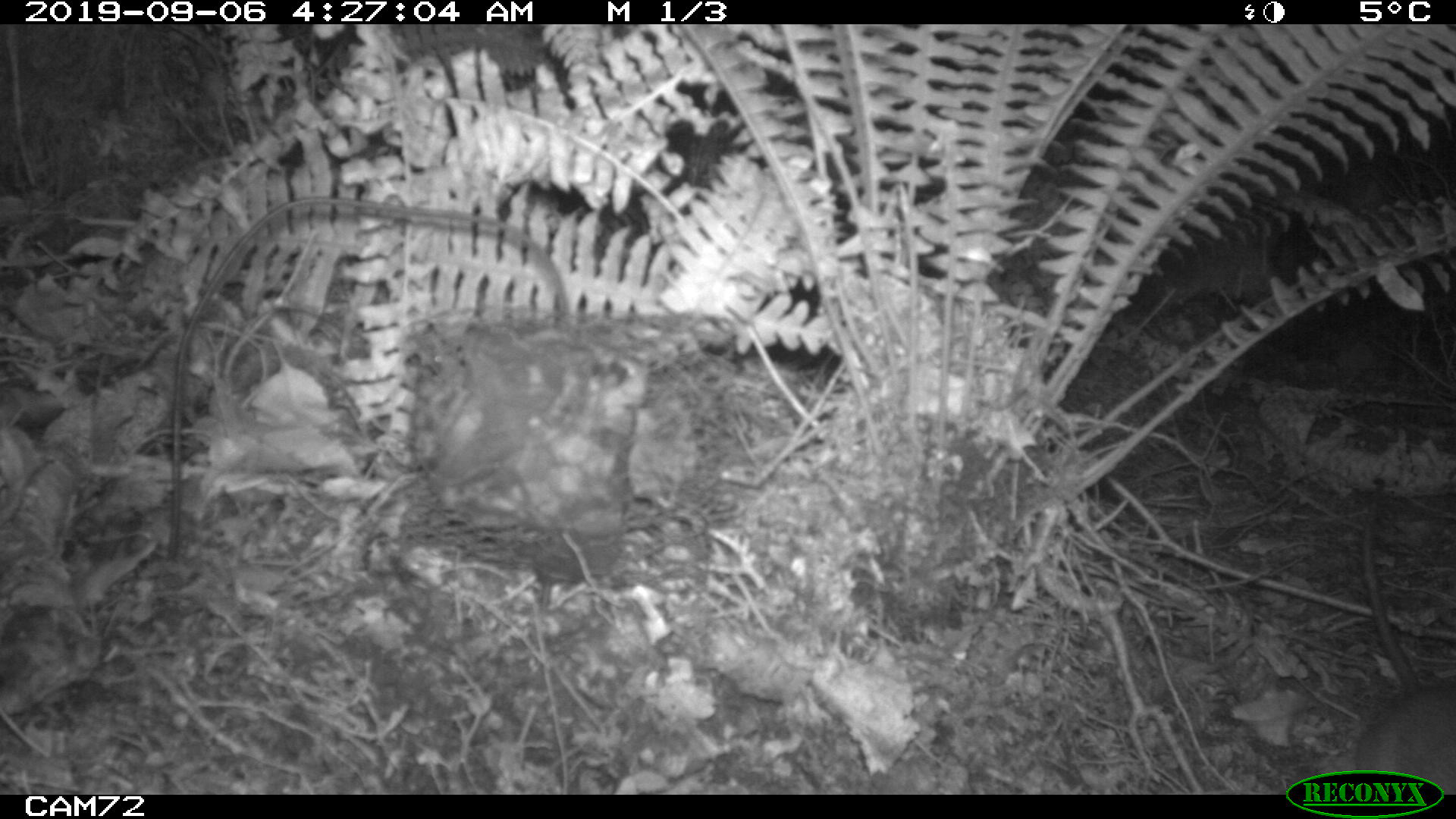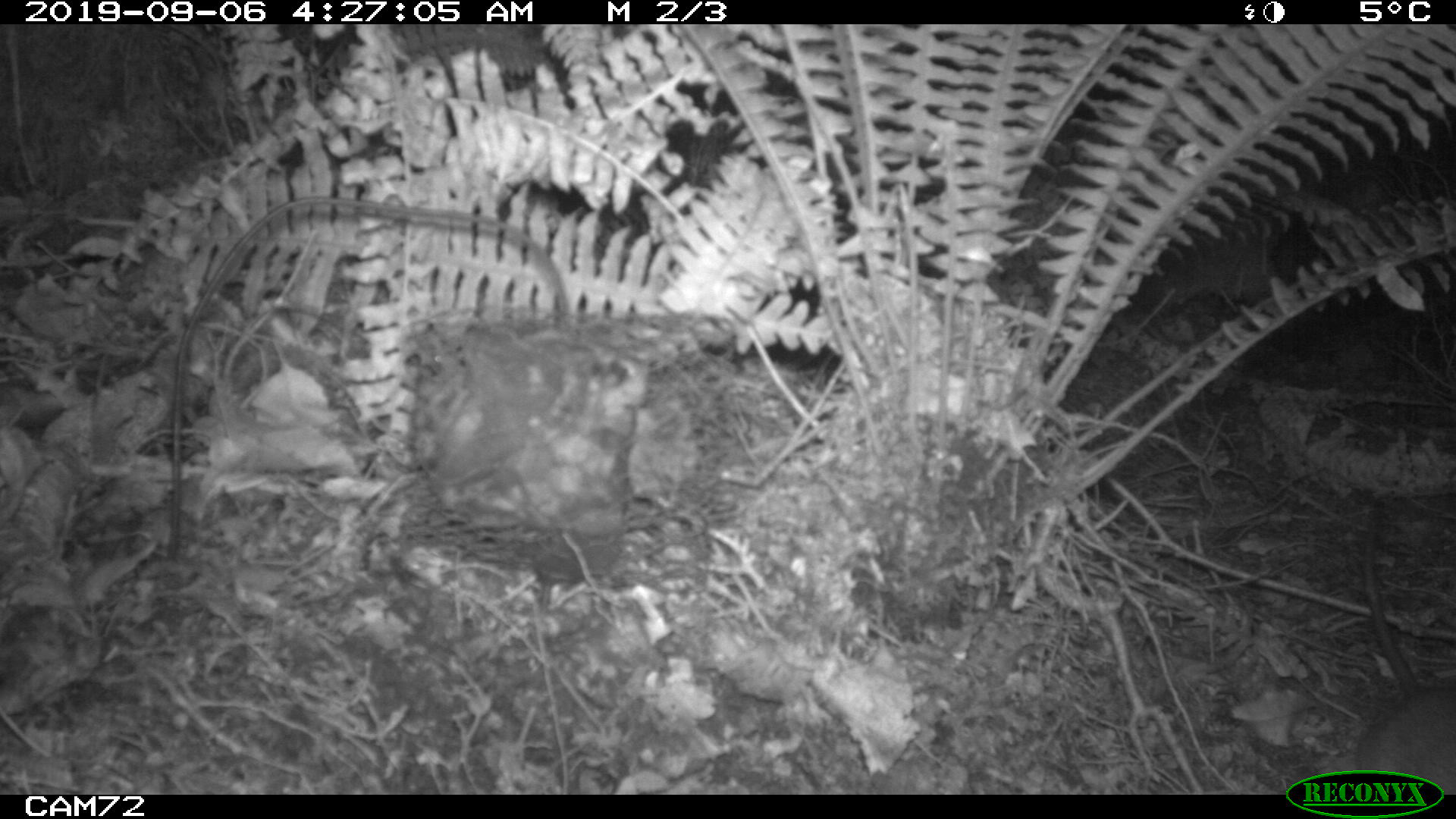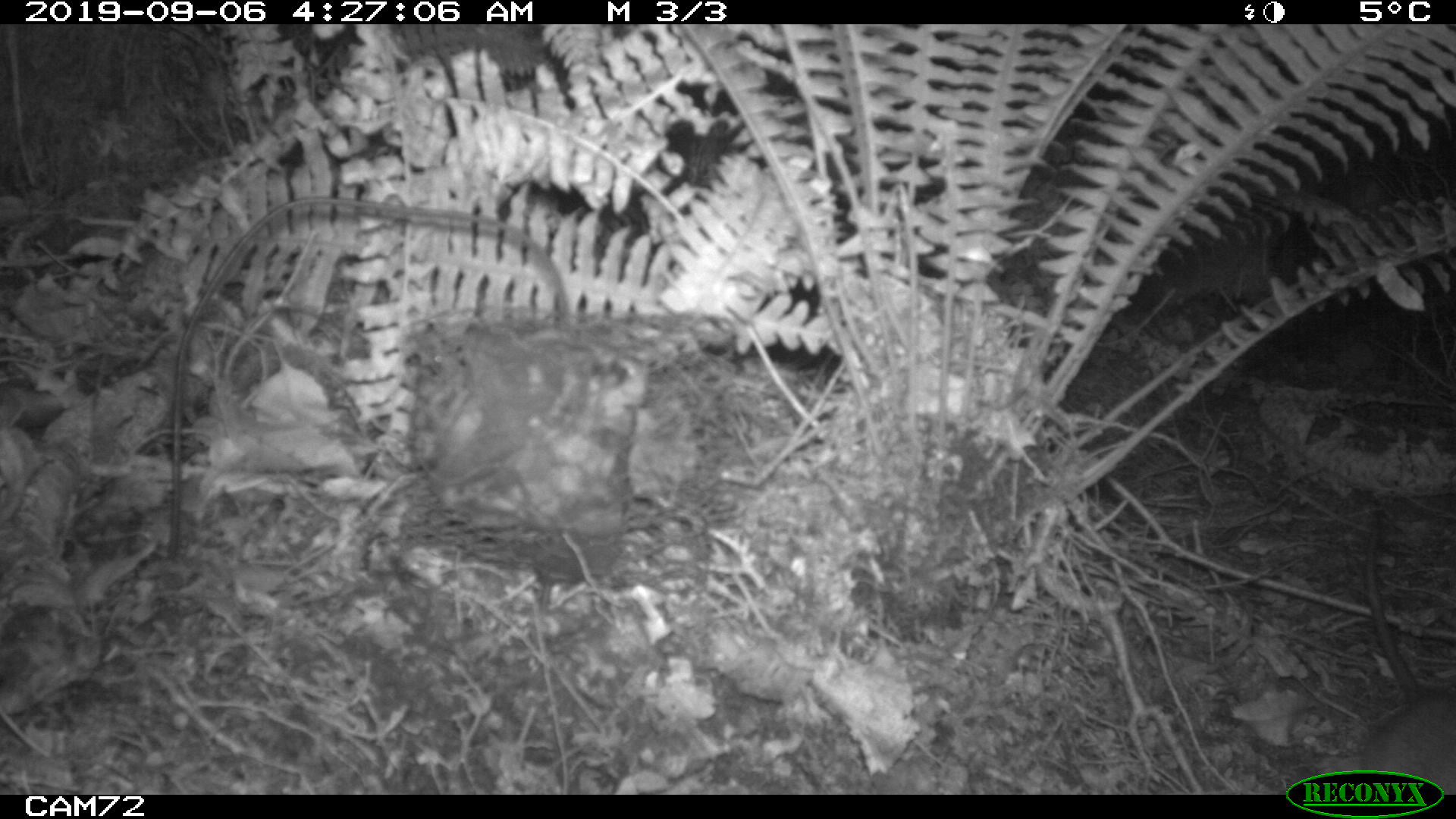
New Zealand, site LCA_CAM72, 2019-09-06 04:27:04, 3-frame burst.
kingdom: Animalia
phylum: Chordata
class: Mammalia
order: Rodentia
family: Muridae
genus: Rattus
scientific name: Rattus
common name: rat